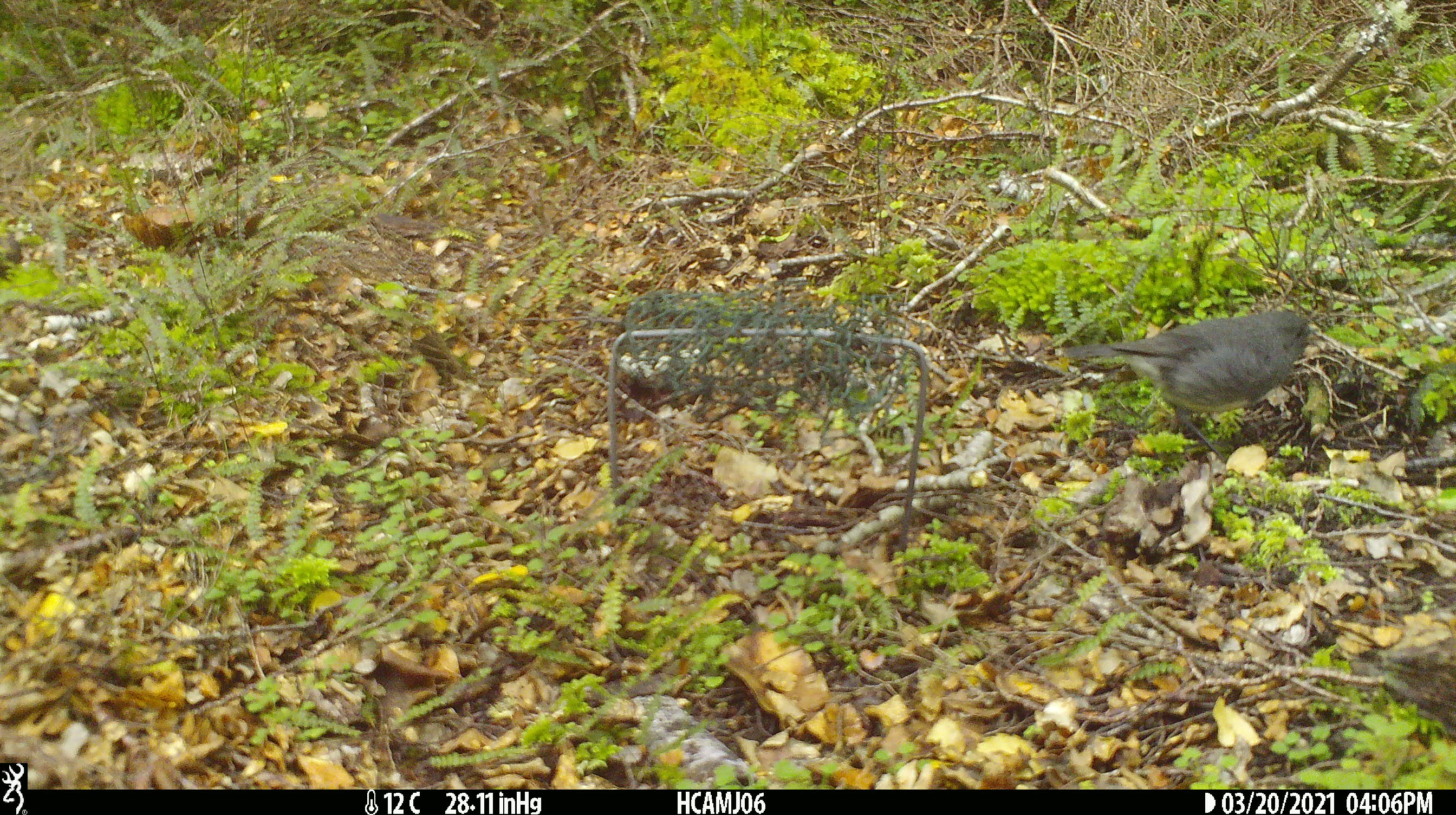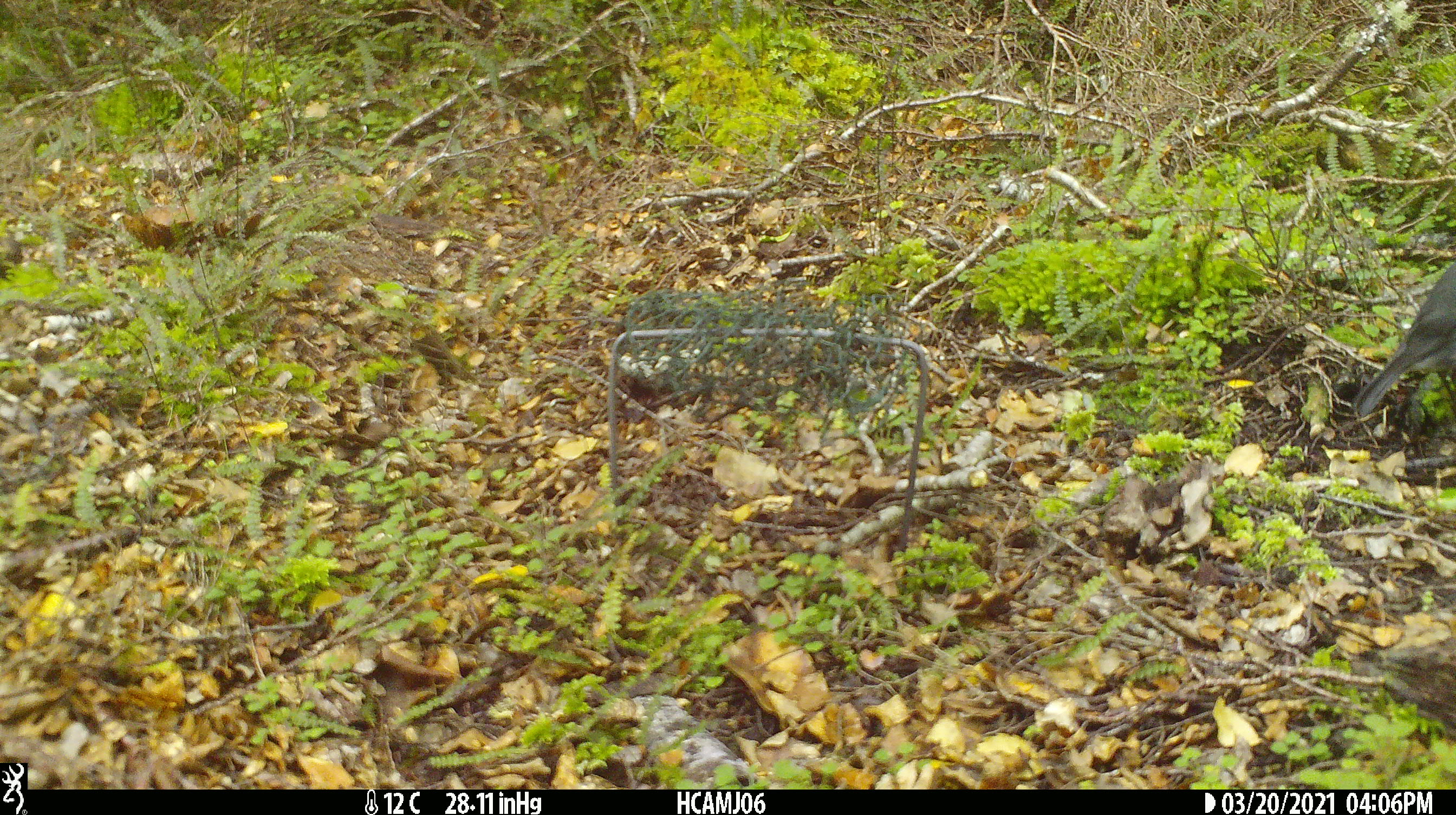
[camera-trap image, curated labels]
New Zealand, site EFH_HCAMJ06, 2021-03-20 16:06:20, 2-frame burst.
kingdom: Animalia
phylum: Chordata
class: Aves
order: Passeriformes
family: Petroicidae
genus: Petroica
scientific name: Petroica australis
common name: new zealand robin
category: robin